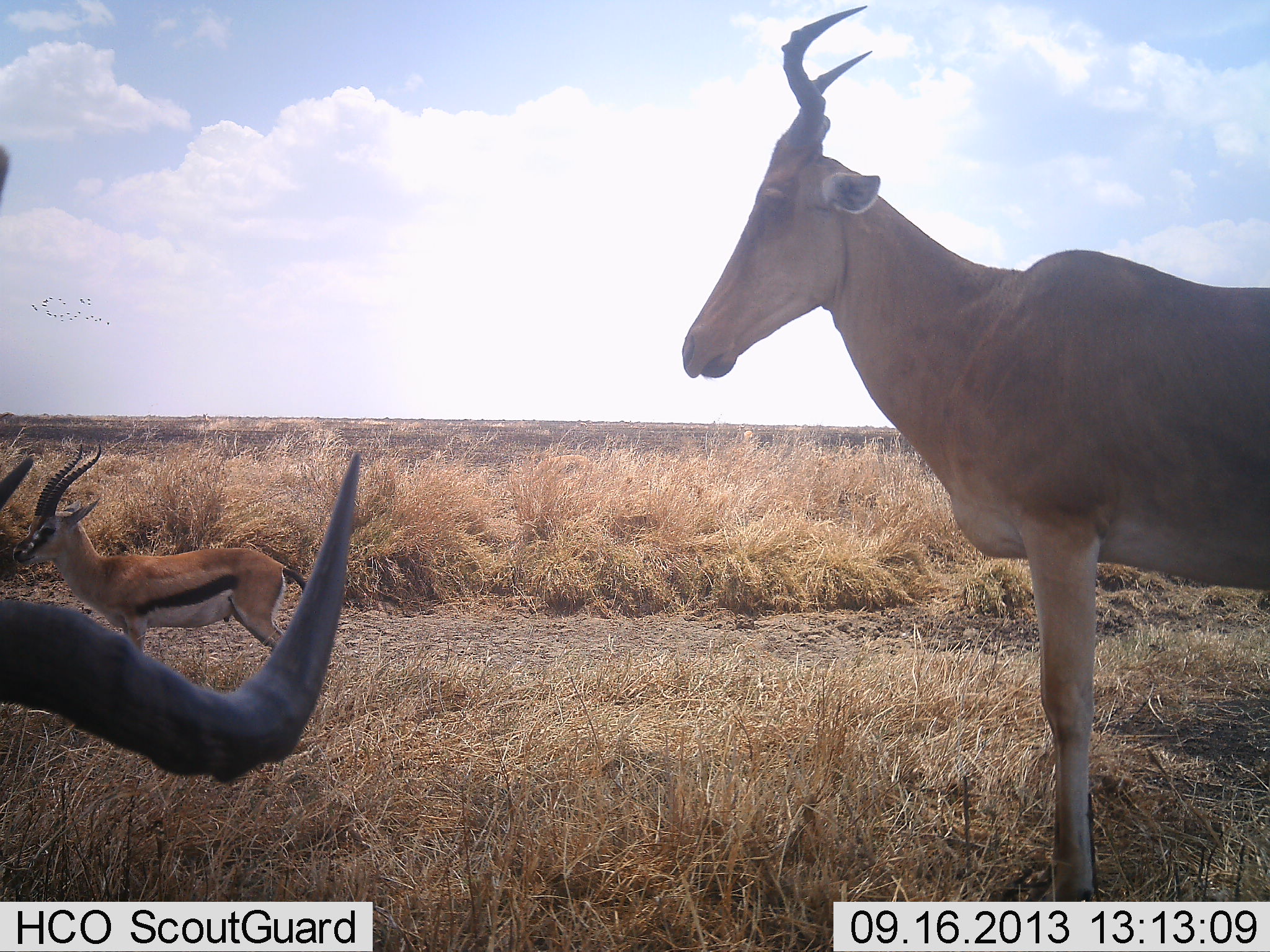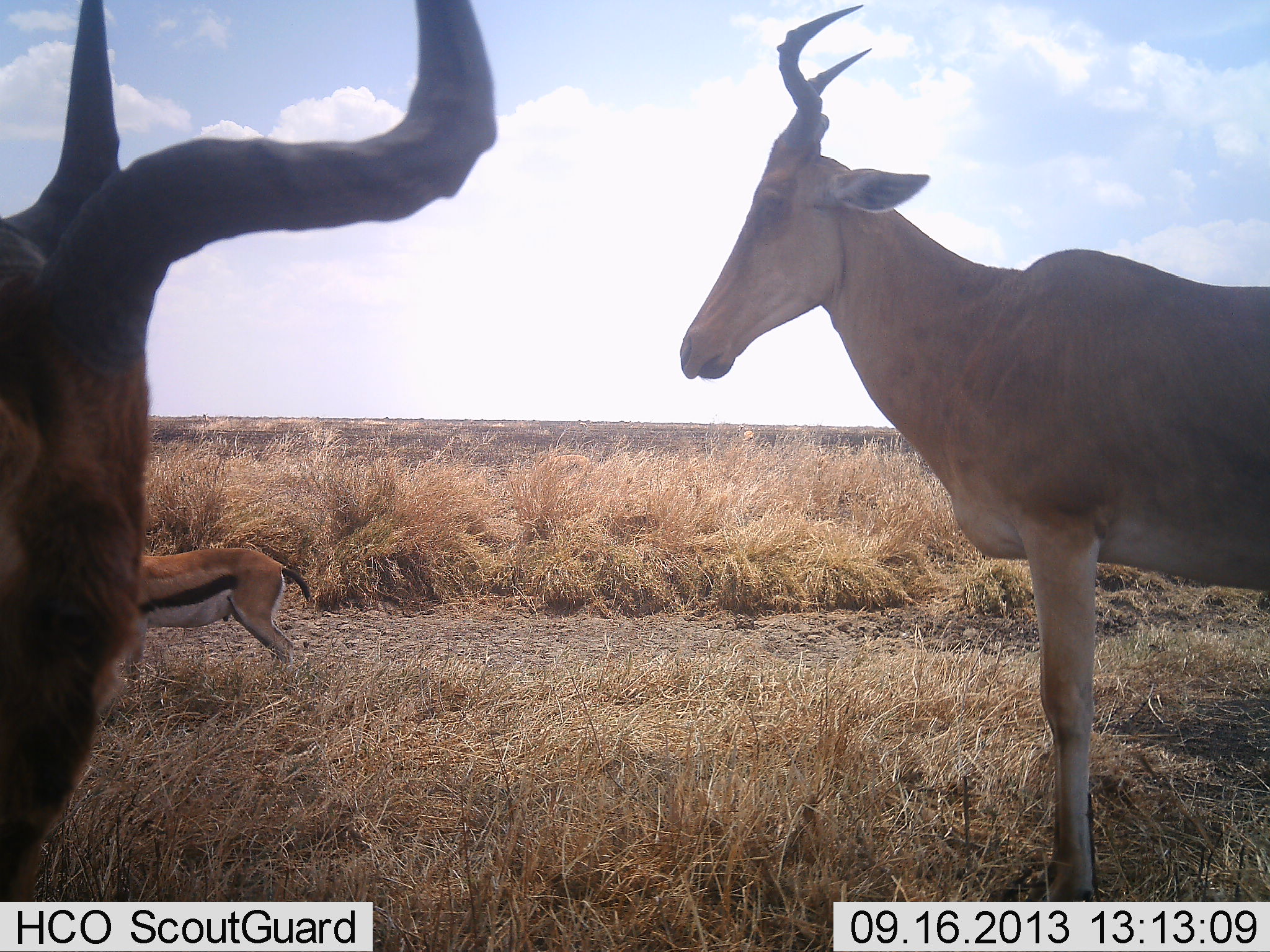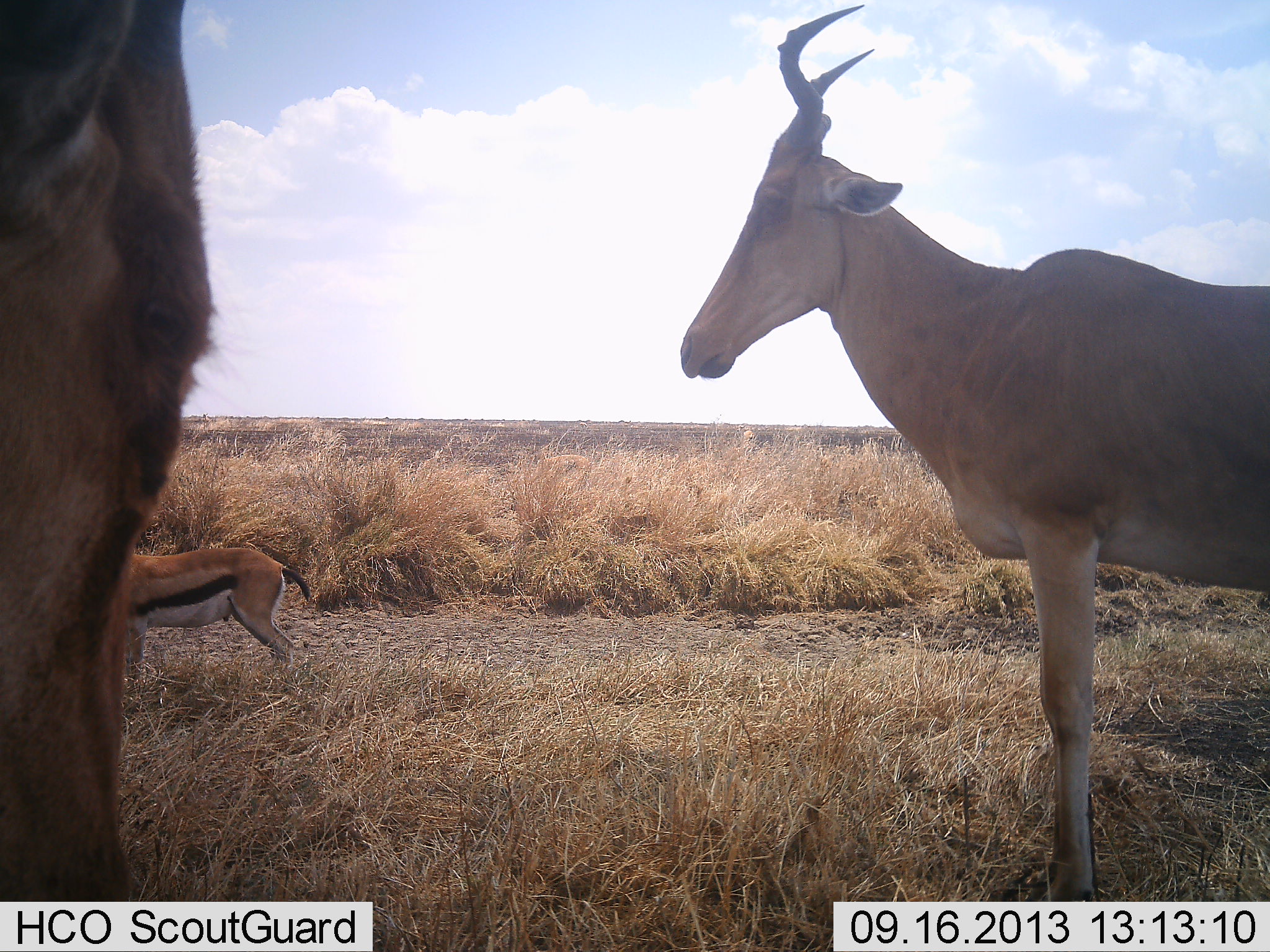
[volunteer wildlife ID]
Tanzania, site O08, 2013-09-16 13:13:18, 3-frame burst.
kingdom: Animalia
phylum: Chordata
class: Mammalia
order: Artiodactyla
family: Bovidae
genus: Eudorcas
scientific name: Eudorcas thomsonii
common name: thomson's gazelle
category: gazellethomsons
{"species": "gazellethomsons (thomson's gazelle) (Eudorcas thomsonii)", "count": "1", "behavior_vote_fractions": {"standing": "91%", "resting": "0%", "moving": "0%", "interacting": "0%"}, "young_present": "0%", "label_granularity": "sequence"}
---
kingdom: Animalia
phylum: Chordata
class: Mammalia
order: Artiodactyla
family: Bovidae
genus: Alcelaphus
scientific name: Alcelaphus buselaphus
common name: hartebeest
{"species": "hartebeest (Alcelaphus buselaphus)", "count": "2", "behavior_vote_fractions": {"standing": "100%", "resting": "9%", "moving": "0%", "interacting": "0%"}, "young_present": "0%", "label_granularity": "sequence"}